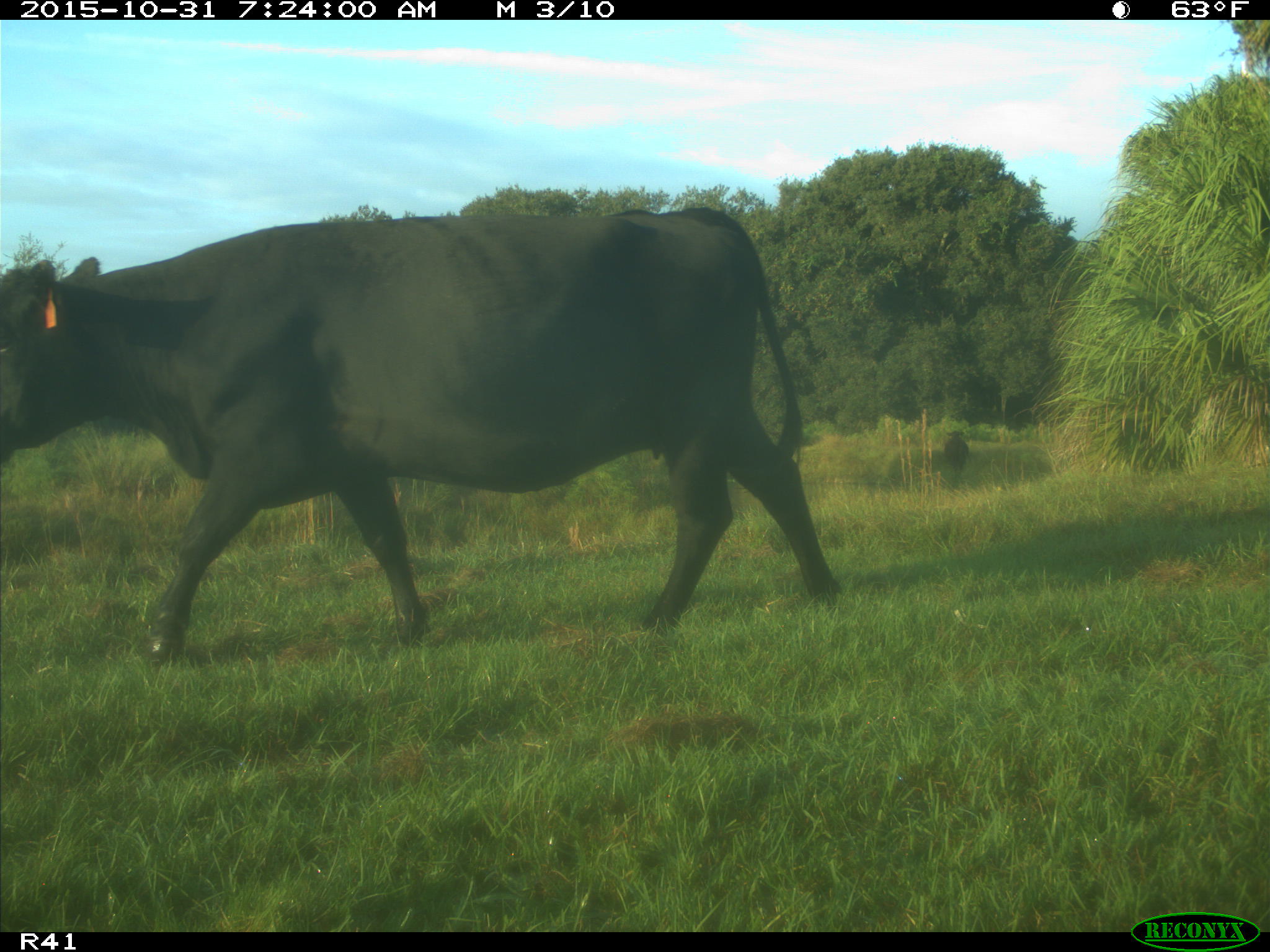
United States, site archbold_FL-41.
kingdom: Animalia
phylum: Chordata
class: Mammalia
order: Artiodactyla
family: Bovidae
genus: Bos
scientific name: Bos taurus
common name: domestic cow